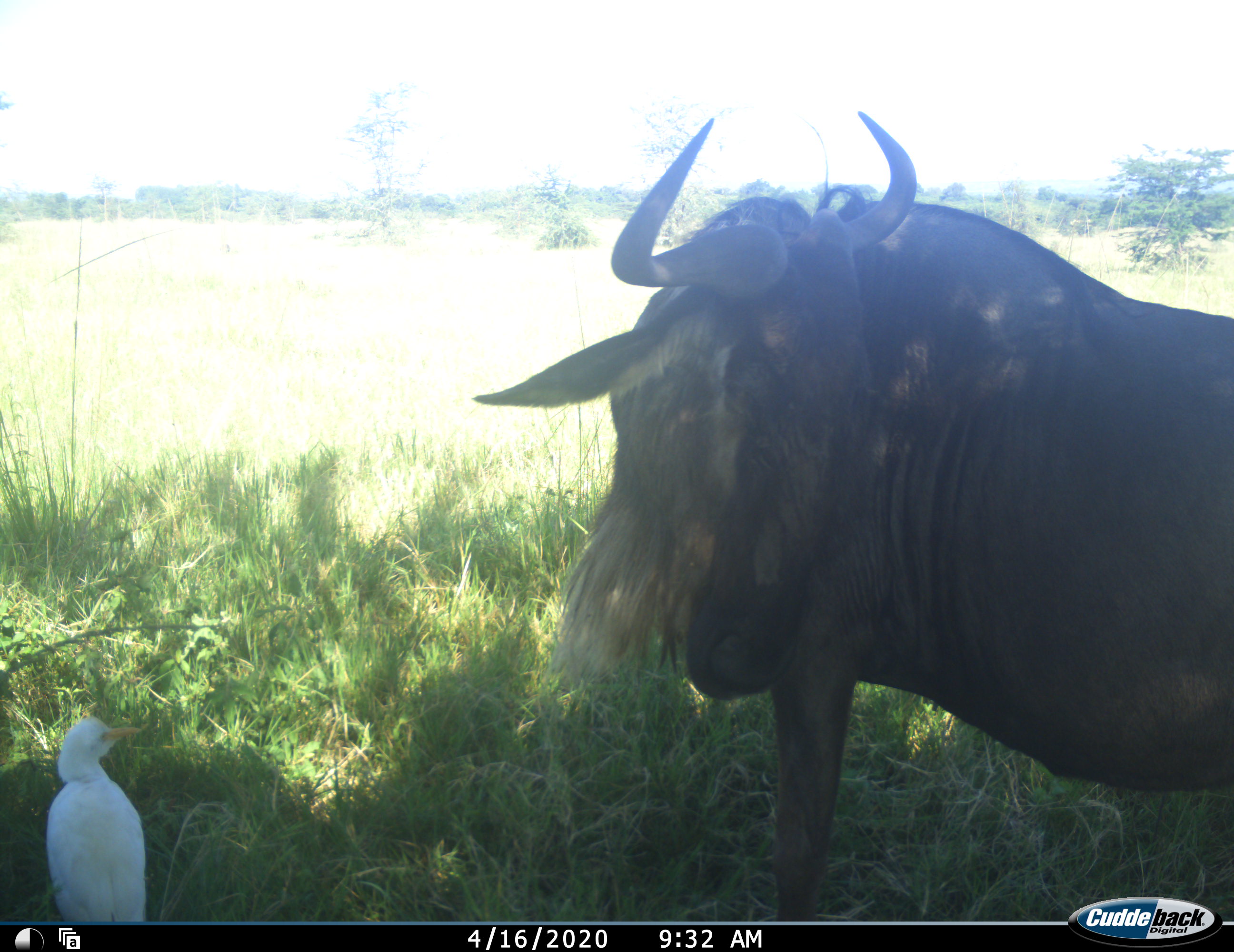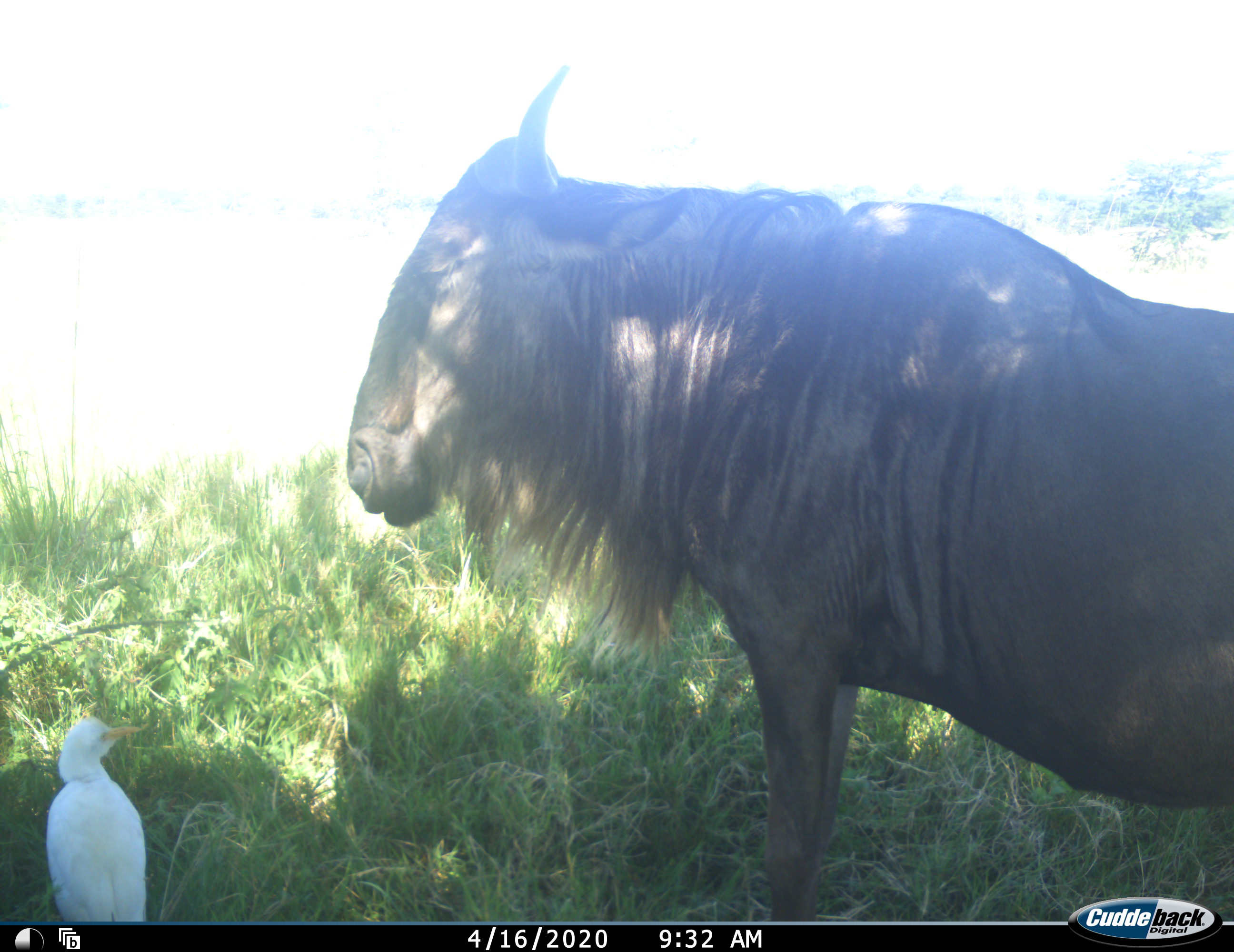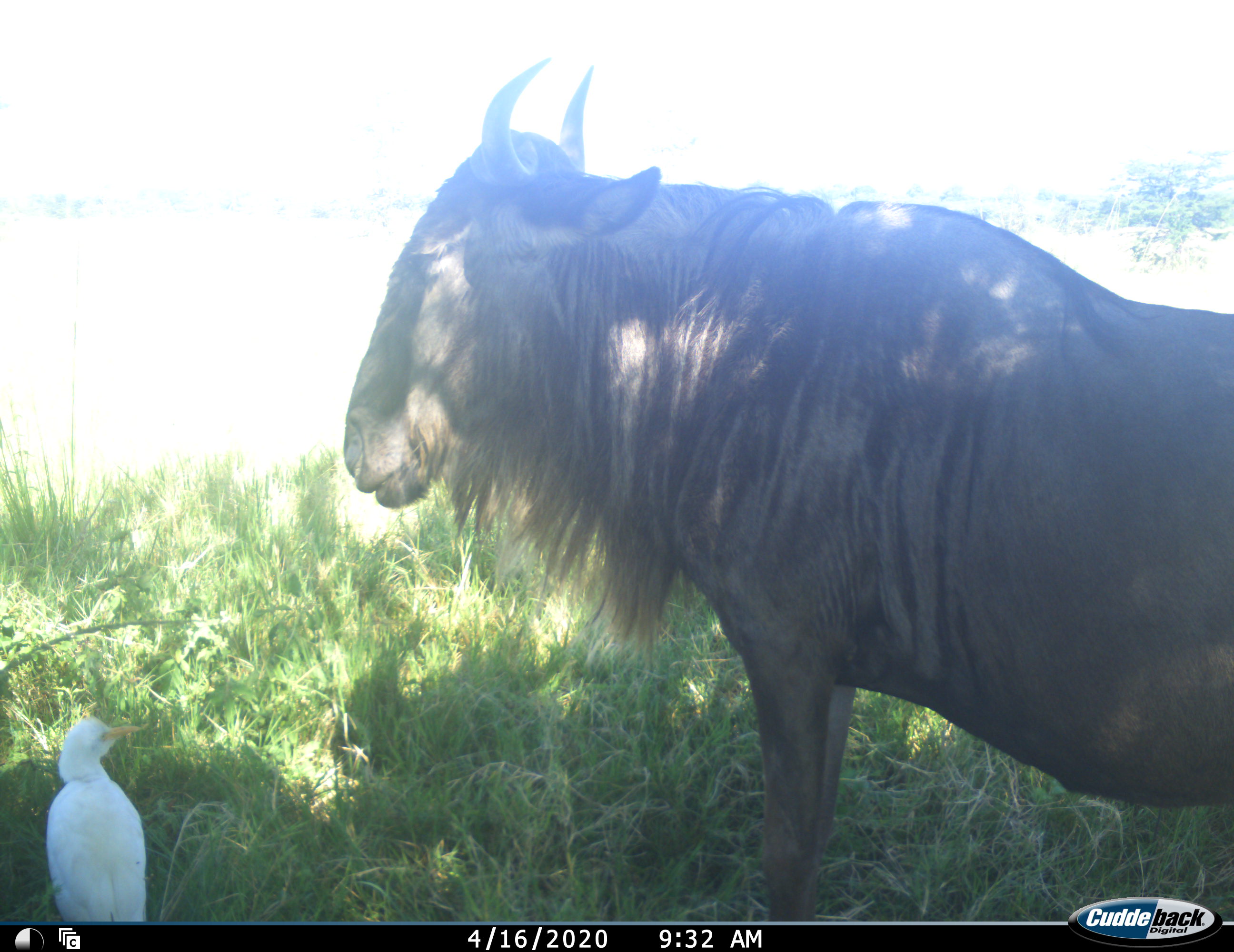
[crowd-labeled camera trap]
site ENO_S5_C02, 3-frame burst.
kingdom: Animalia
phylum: Chordata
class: Aves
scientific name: Aves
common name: bird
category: birdother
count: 1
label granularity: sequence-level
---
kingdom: Animalia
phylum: Chordata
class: Mammalia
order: Artiodactyla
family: Bovidae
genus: Connochaetes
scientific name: Connochaetes taurinus taurinus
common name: blue wildebeest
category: wildebeestblue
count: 1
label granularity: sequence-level